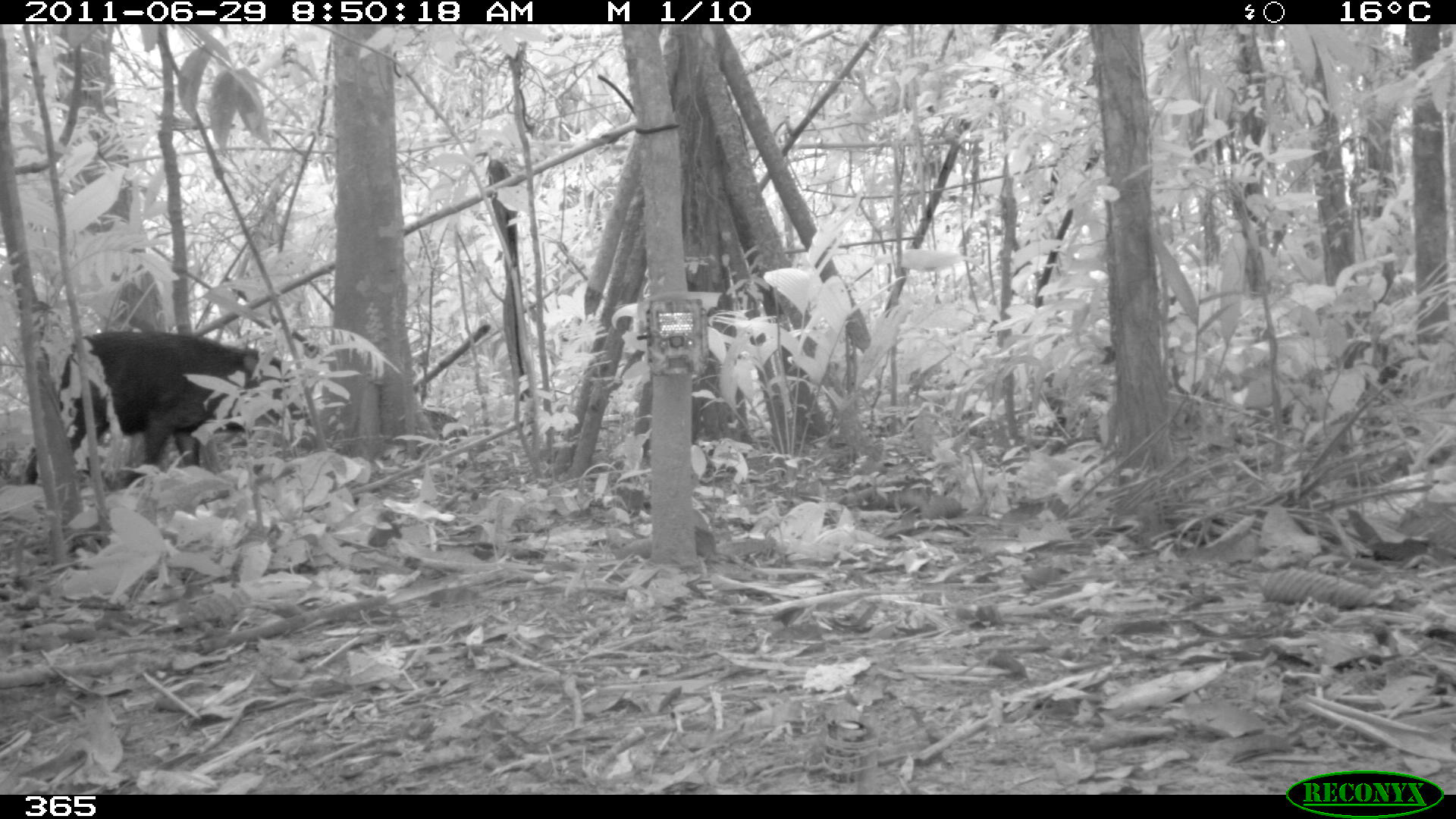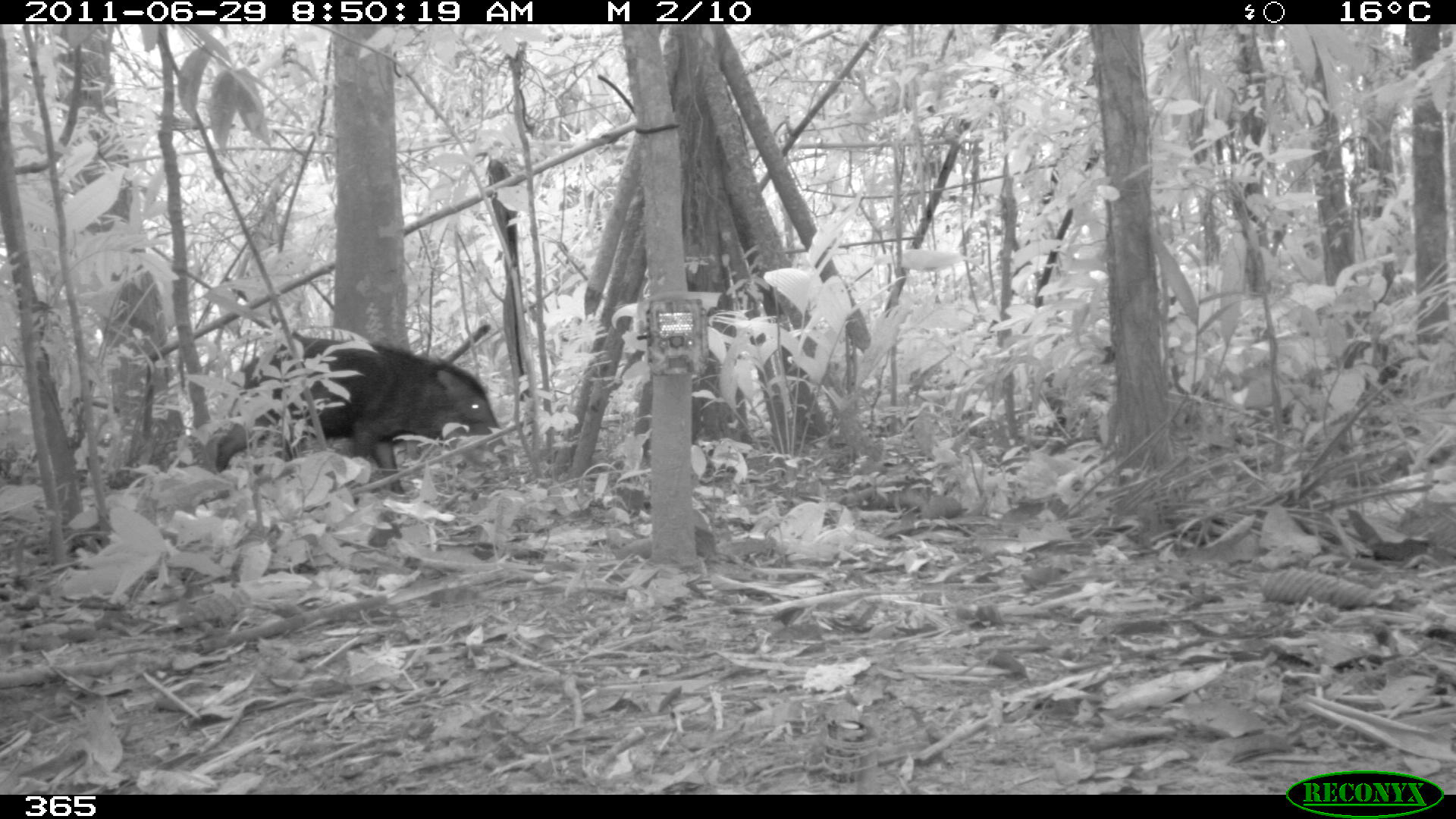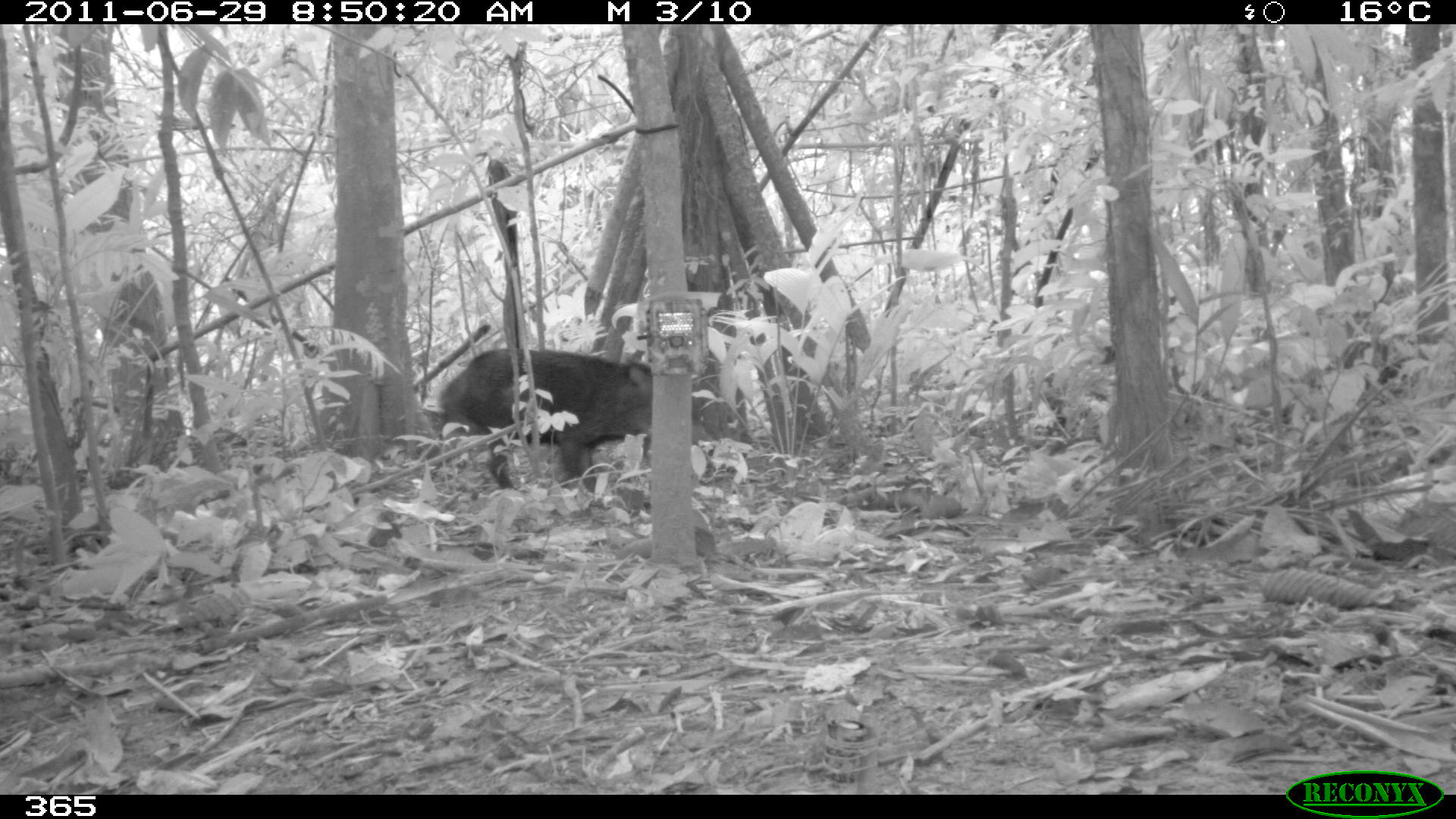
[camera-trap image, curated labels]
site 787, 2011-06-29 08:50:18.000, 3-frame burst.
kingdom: Animalia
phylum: Chordata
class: Mammalia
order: Artiodactyla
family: Tayassuidae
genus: Tayassu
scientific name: Tayassu pecari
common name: white-lipped peccary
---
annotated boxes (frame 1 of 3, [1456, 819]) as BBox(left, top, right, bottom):
tayassu pecari: BBox(22, 329, 307, 487)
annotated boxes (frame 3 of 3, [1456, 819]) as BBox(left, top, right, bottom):
tayassu pecari: BBox(432, 348, 653, 494)